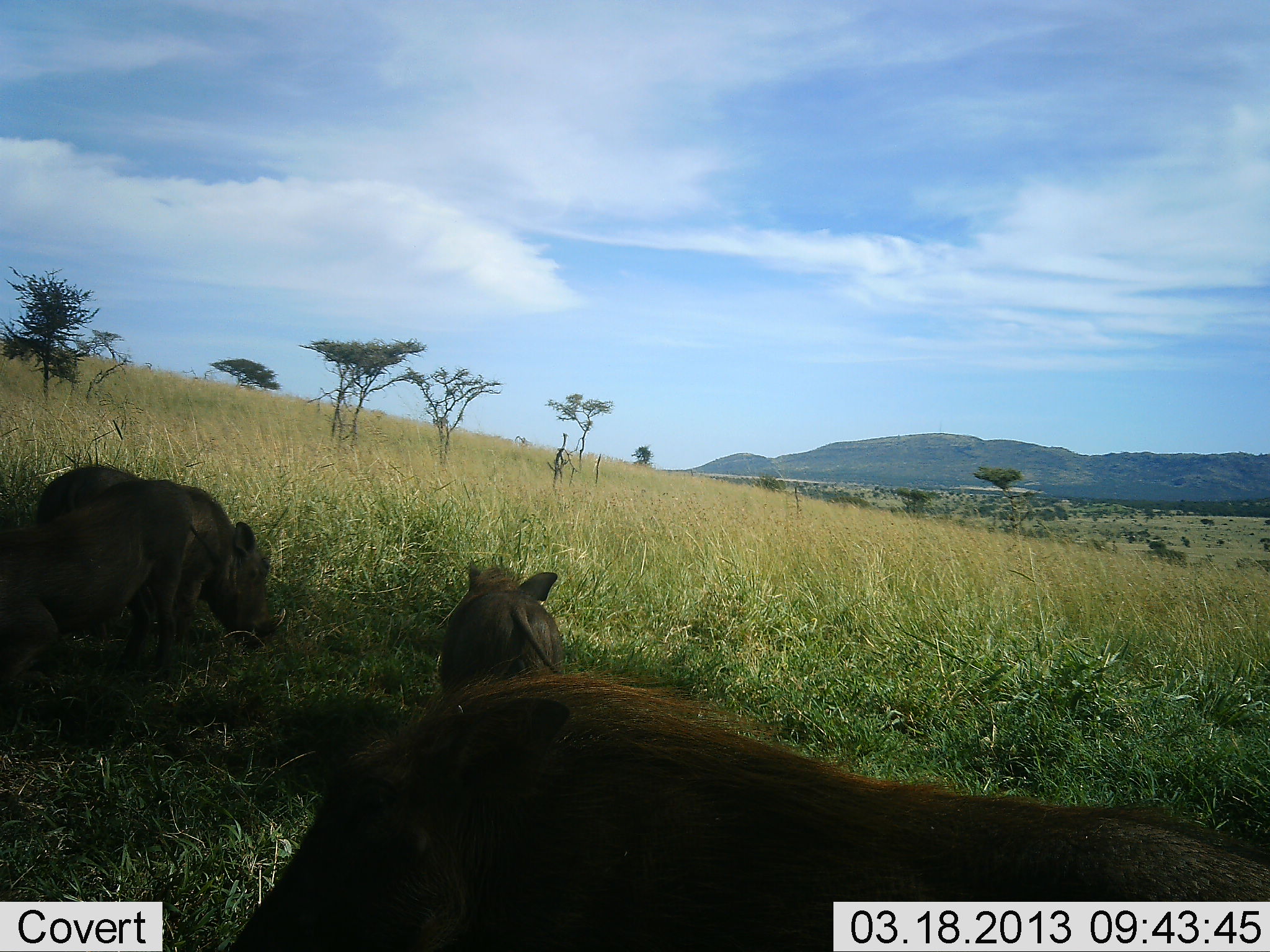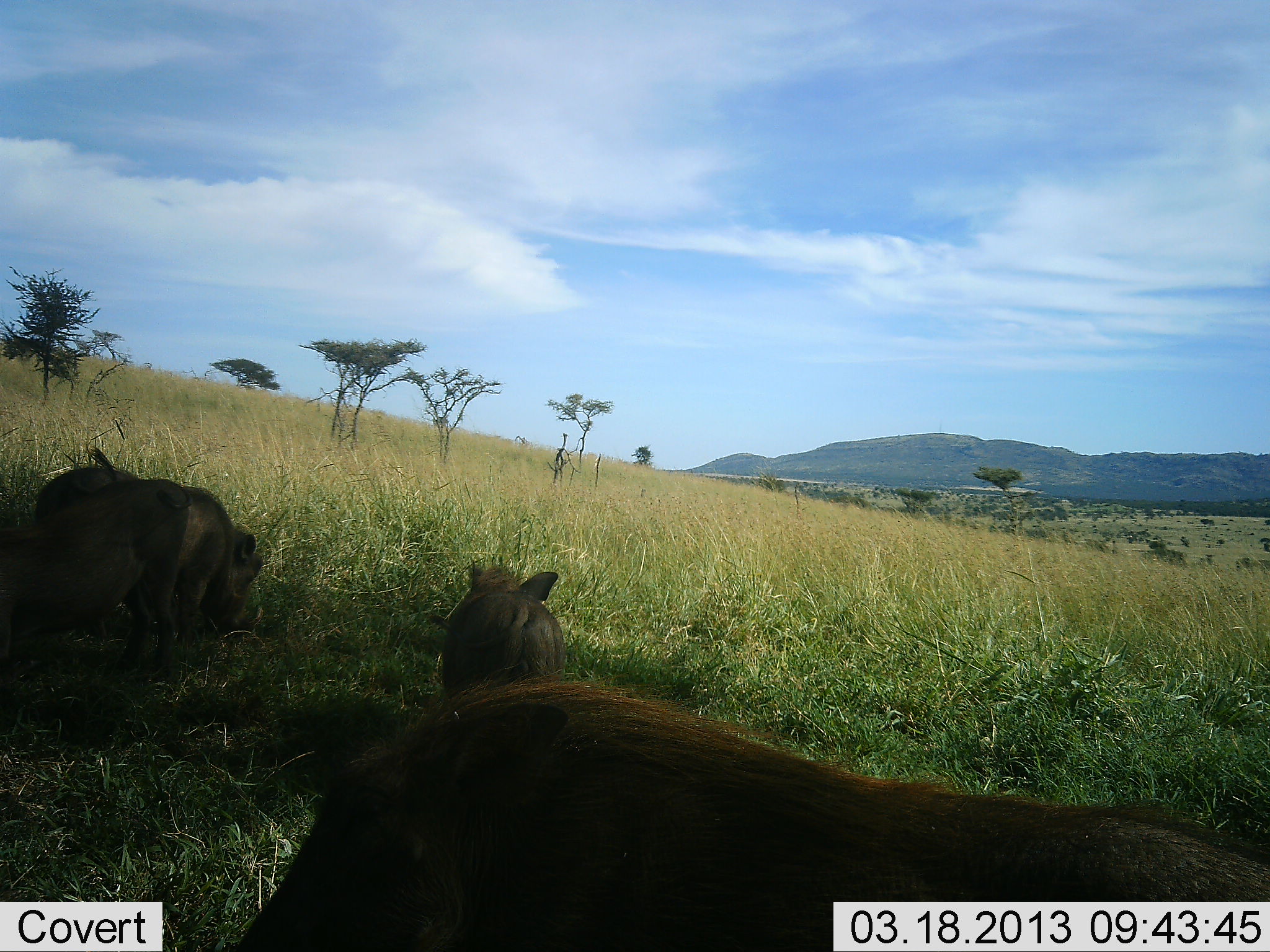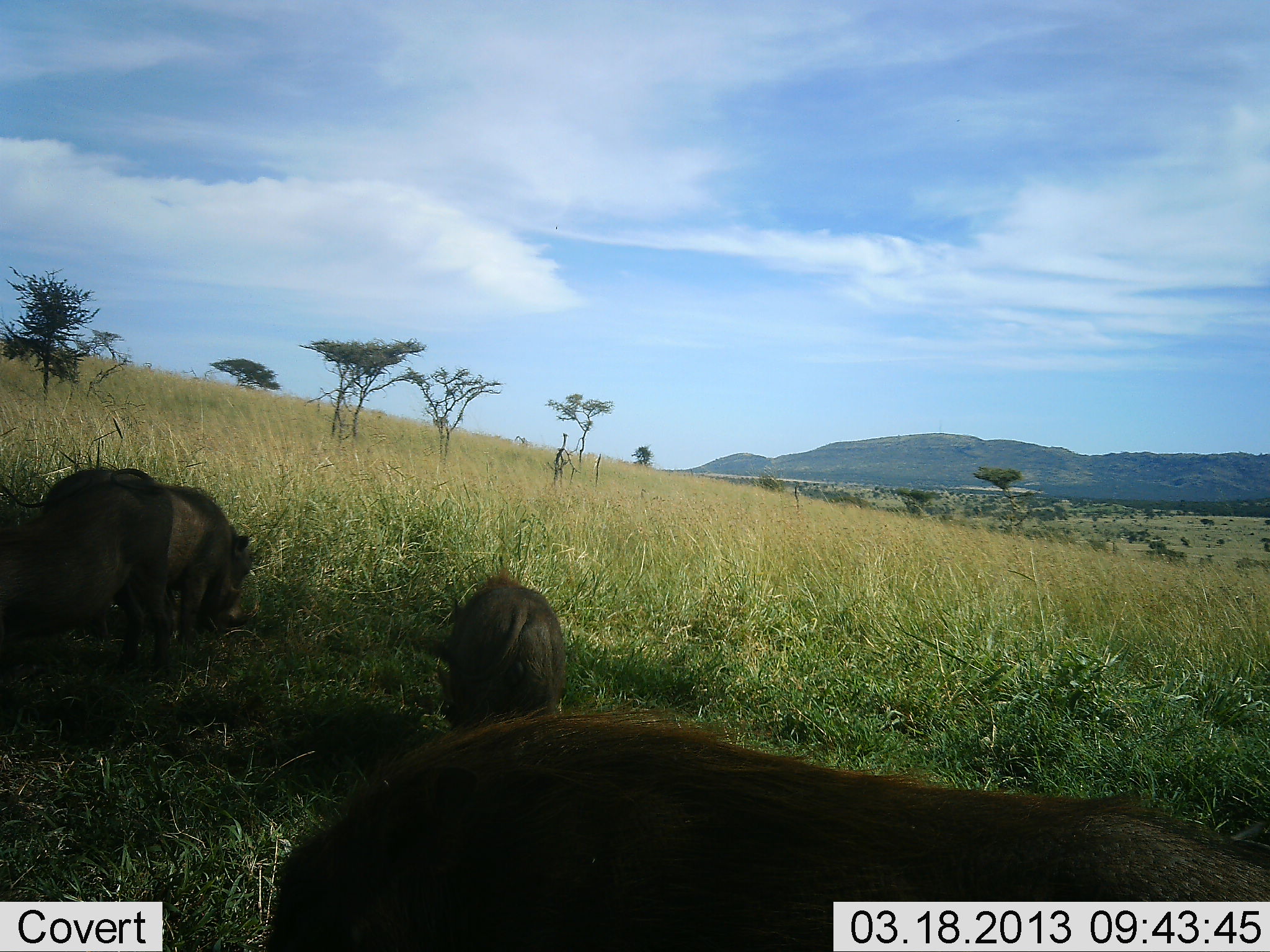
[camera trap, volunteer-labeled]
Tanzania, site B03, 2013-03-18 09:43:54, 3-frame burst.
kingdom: Animalia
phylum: Chordata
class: Mammalia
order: Artiodactyla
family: Suidae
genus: Phacochoerus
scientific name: Phacochoerus africanus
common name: warthog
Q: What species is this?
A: Warthog (Phacochoerus africanus).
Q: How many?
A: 4.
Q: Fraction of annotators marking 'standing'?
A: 31%.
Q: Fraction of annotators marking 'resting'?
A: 19%.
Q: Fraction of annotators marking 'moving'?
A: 0%.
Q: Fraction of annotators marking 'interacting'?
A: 0%.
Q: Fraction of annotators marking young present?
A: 12%.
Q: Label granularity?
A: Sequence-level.